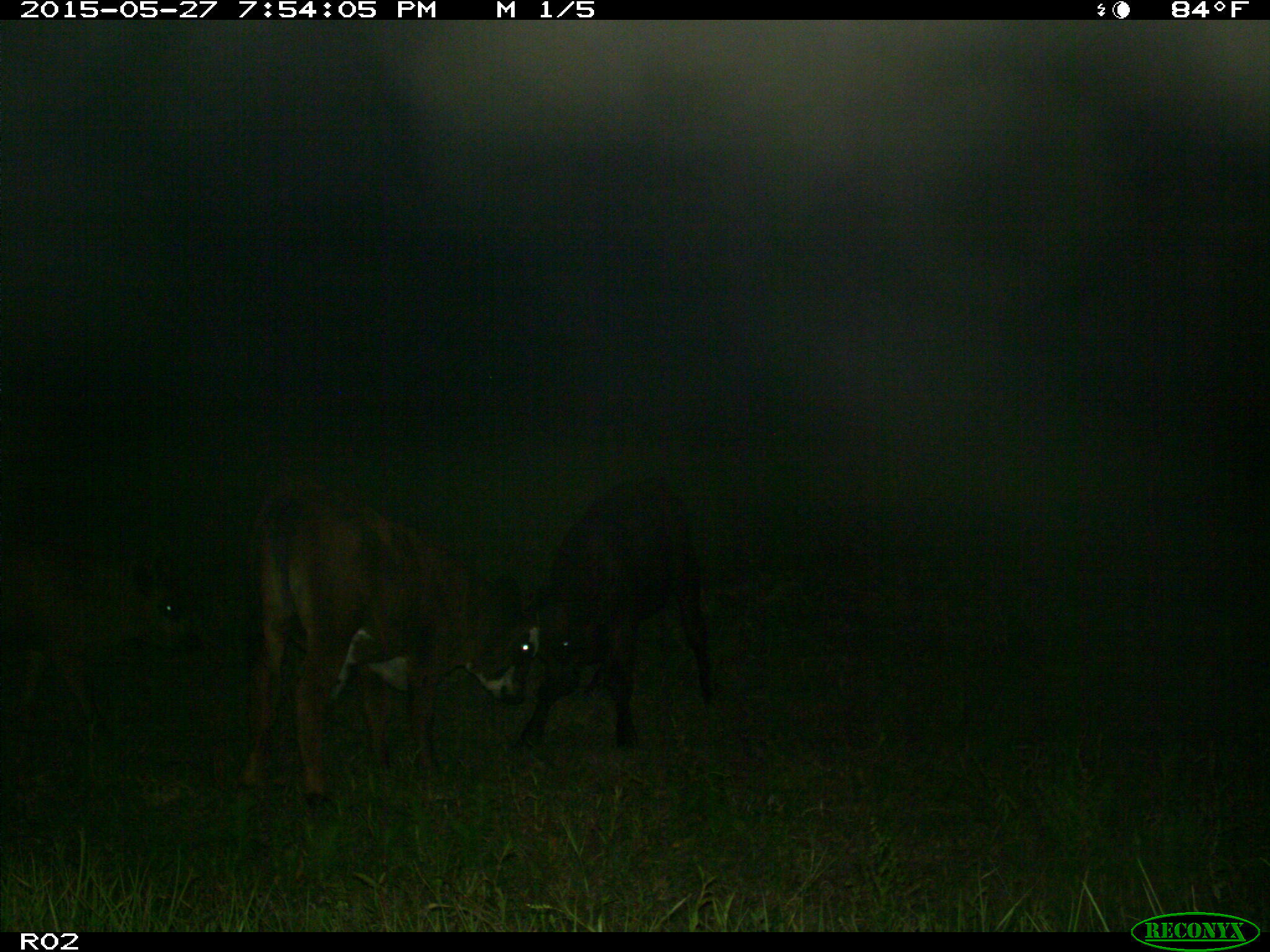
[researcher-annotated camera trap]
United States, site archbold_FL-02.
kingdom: Animalia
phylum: Chordata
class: Mammalia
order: Artiodactyla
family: Bovidae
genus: Bos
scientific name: Bos taurus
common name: domestic cow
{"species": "Bos taurus (domestic cow)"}